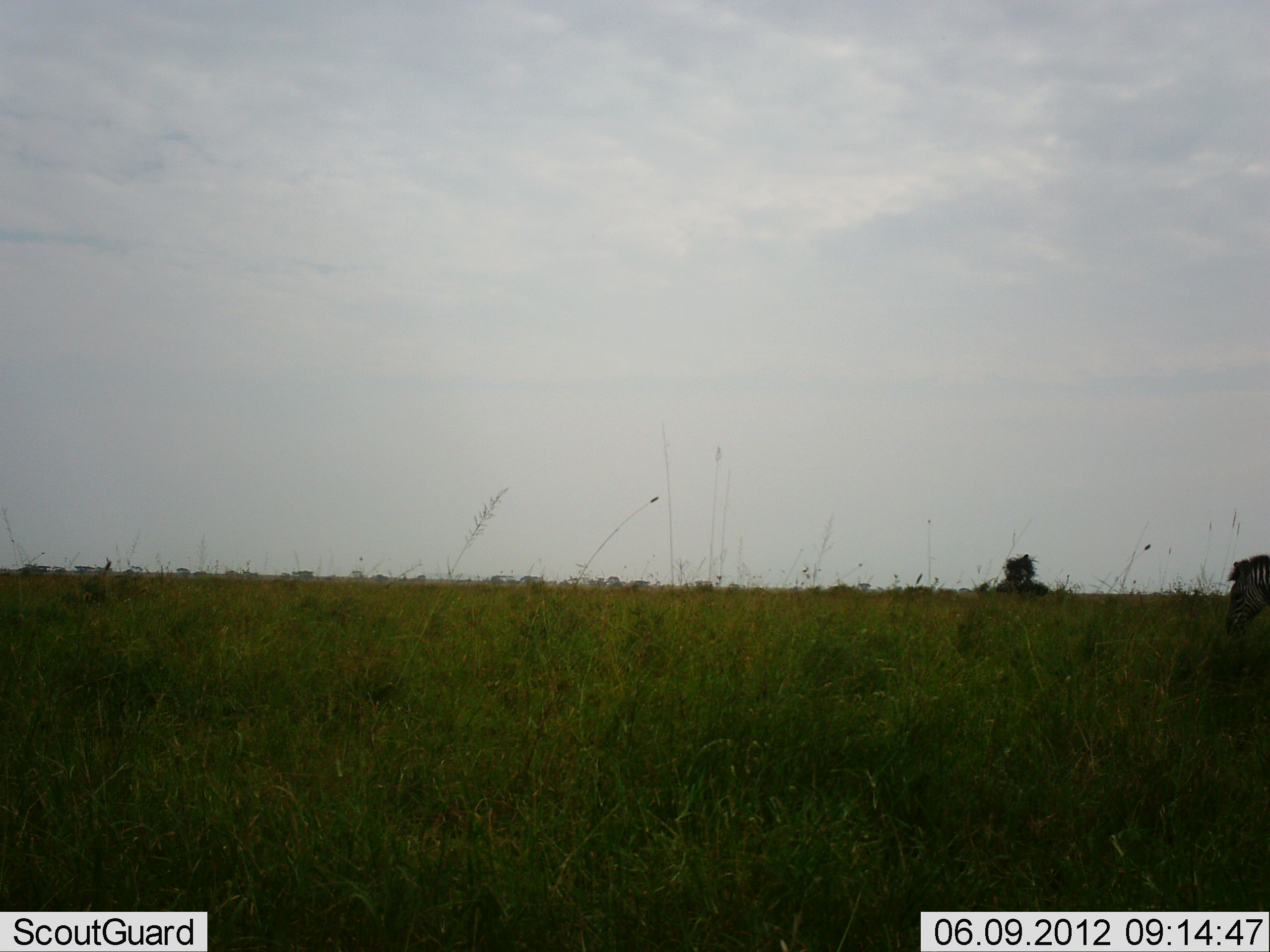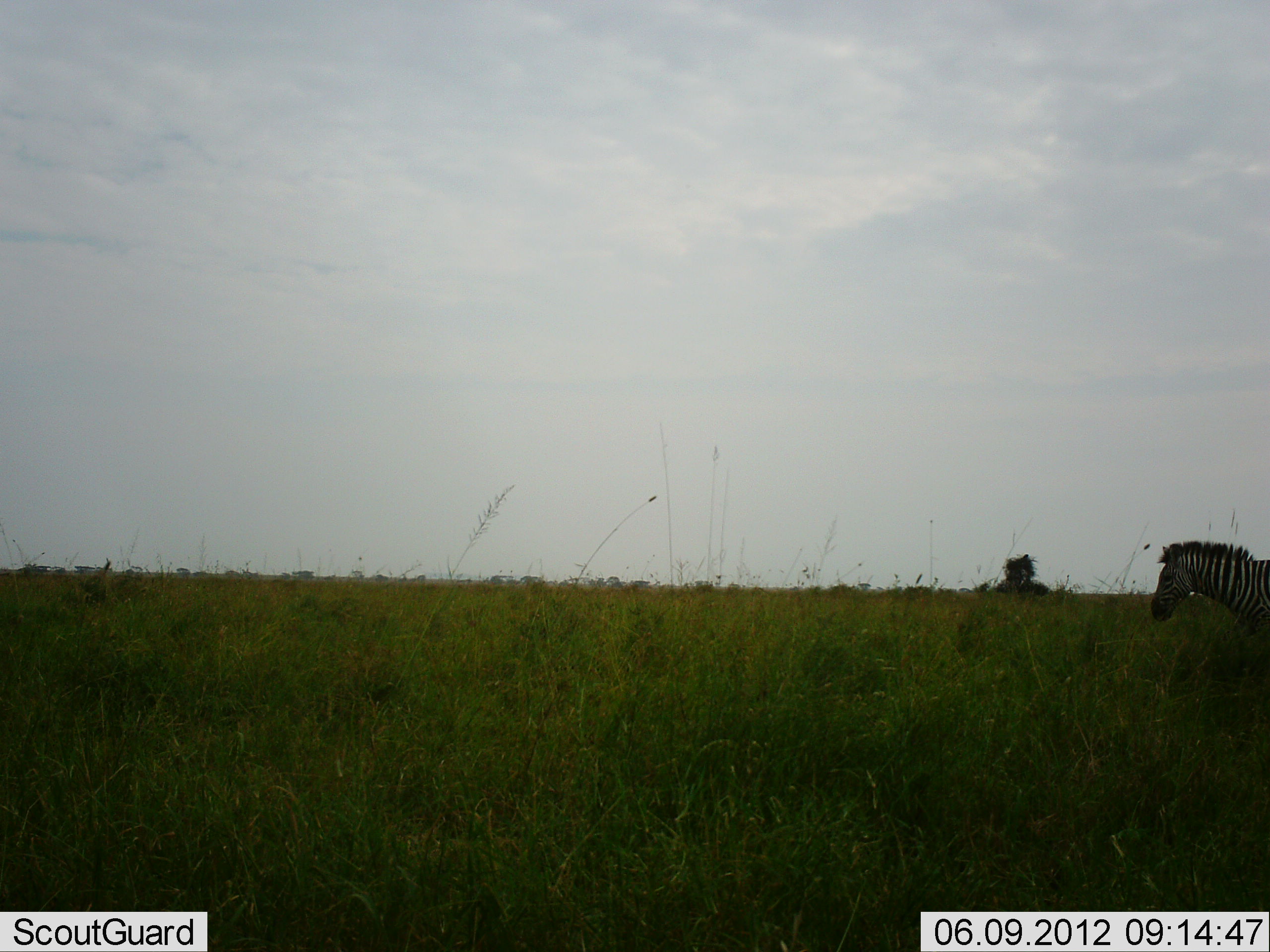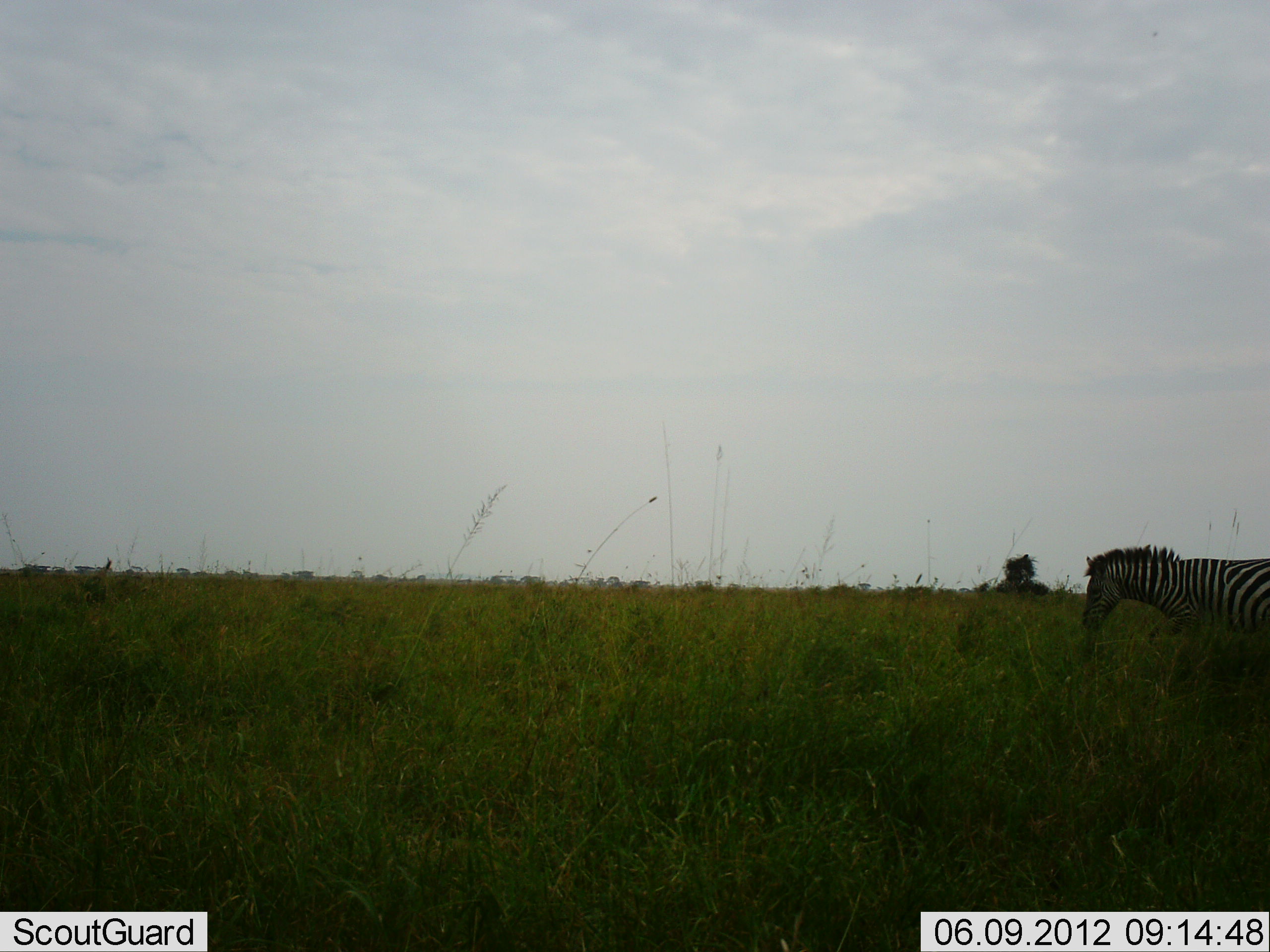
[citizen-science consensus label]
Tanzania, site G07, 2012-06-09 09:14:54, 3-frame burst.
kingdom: Animalia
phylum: Chordata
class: Mammalia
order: Perissodactyla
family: Equidae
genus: Equus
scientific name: Equus quagga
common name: plains zebra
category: zebra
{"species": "zebra (plains zebra) (Equus quagga)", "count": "1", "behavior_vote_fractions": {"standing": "70%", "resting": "0%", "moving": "20%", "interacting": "0%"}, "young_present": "0%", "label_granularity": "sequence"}